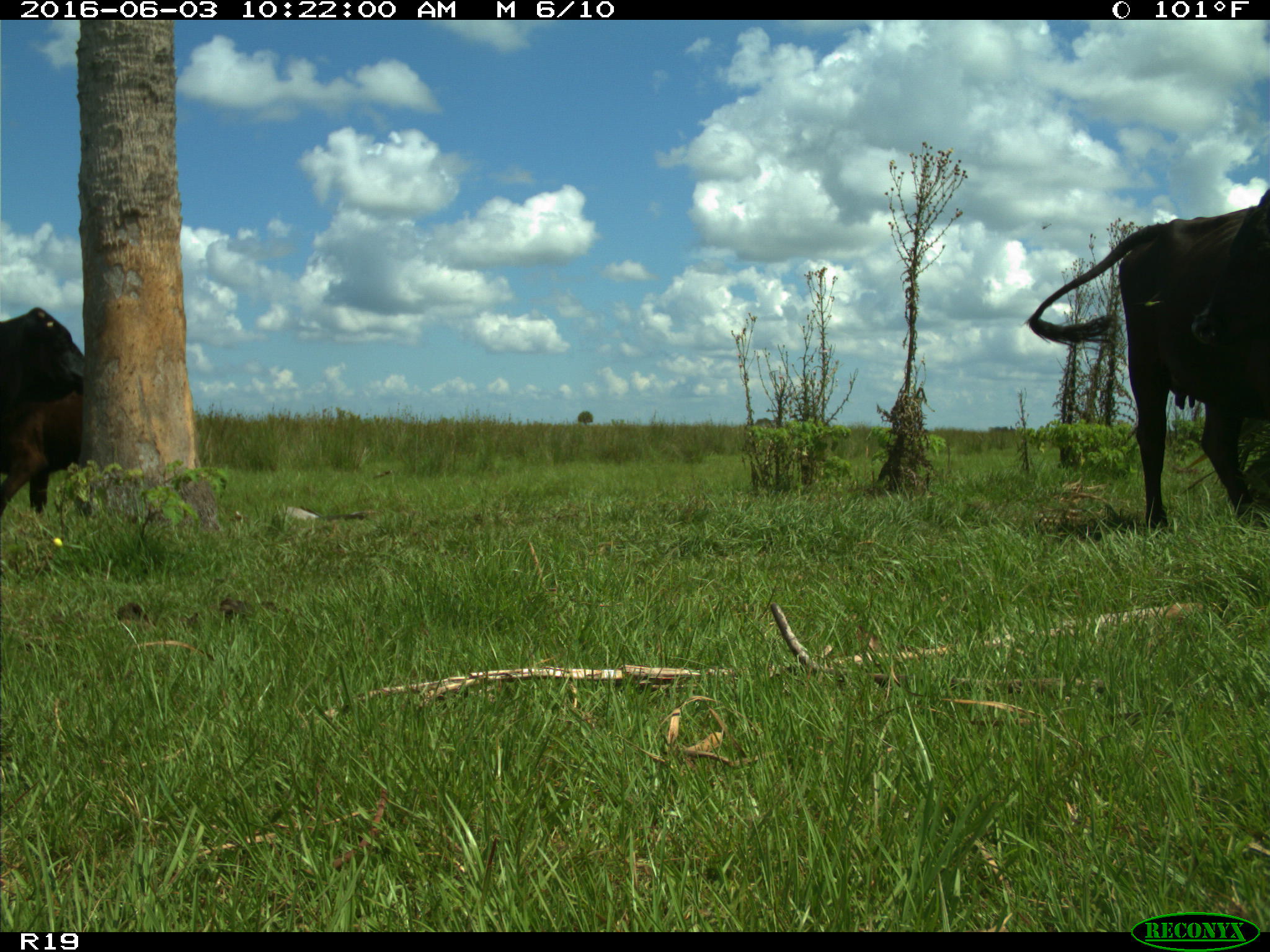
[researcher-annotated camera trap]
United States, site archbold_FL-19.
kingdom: Animalia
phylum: Chordata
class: Mammalia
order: Artiodactyla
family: Bovidae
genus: Bos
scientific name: Bos taurus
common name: domestic cow